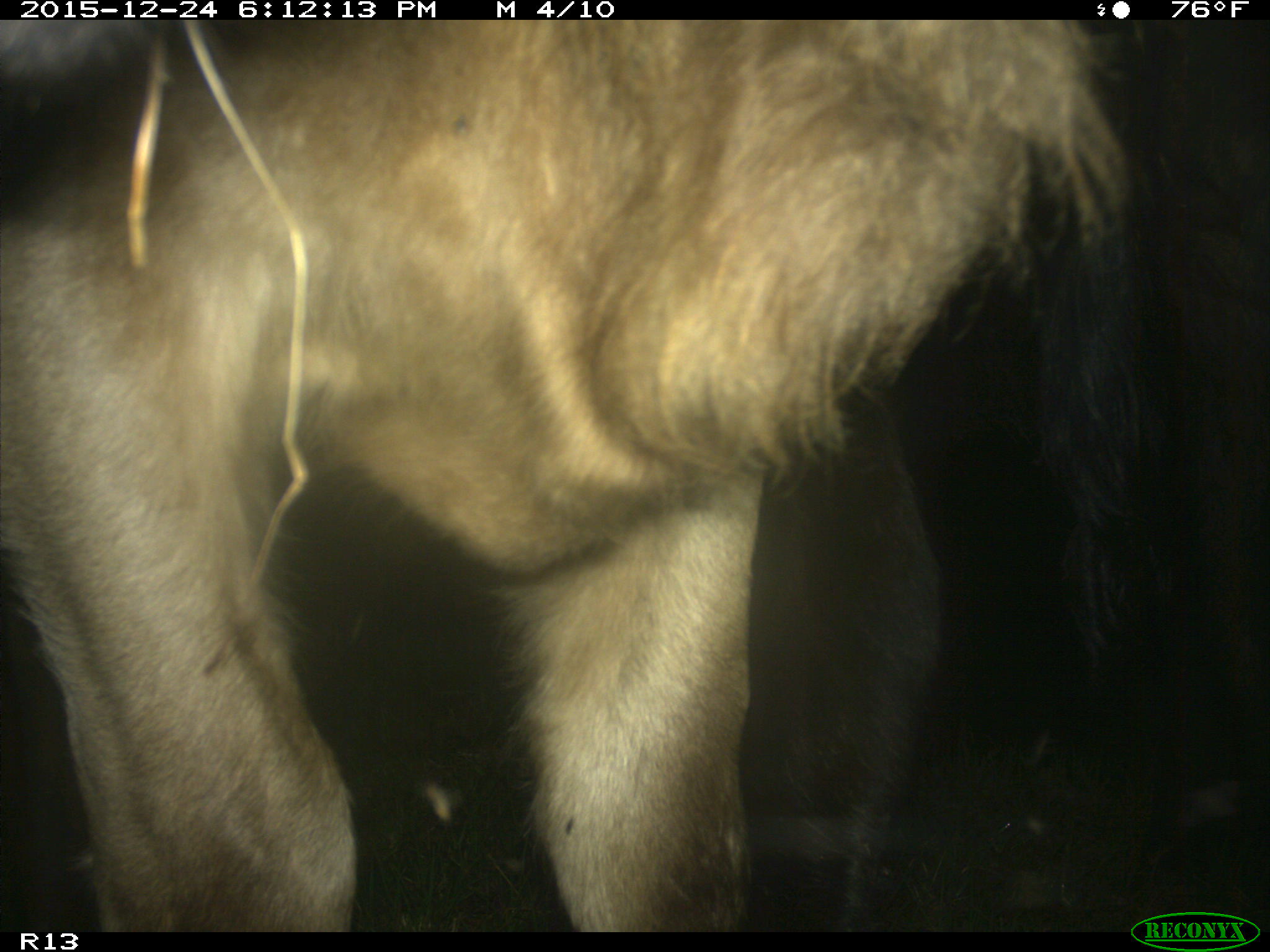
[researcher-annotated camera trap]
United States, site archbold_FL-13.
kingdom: Animalia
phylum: Chordata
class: Mammalia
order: Artiodactyla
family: Bovidae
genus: Bos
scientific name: Bos taurus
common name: domestic cow